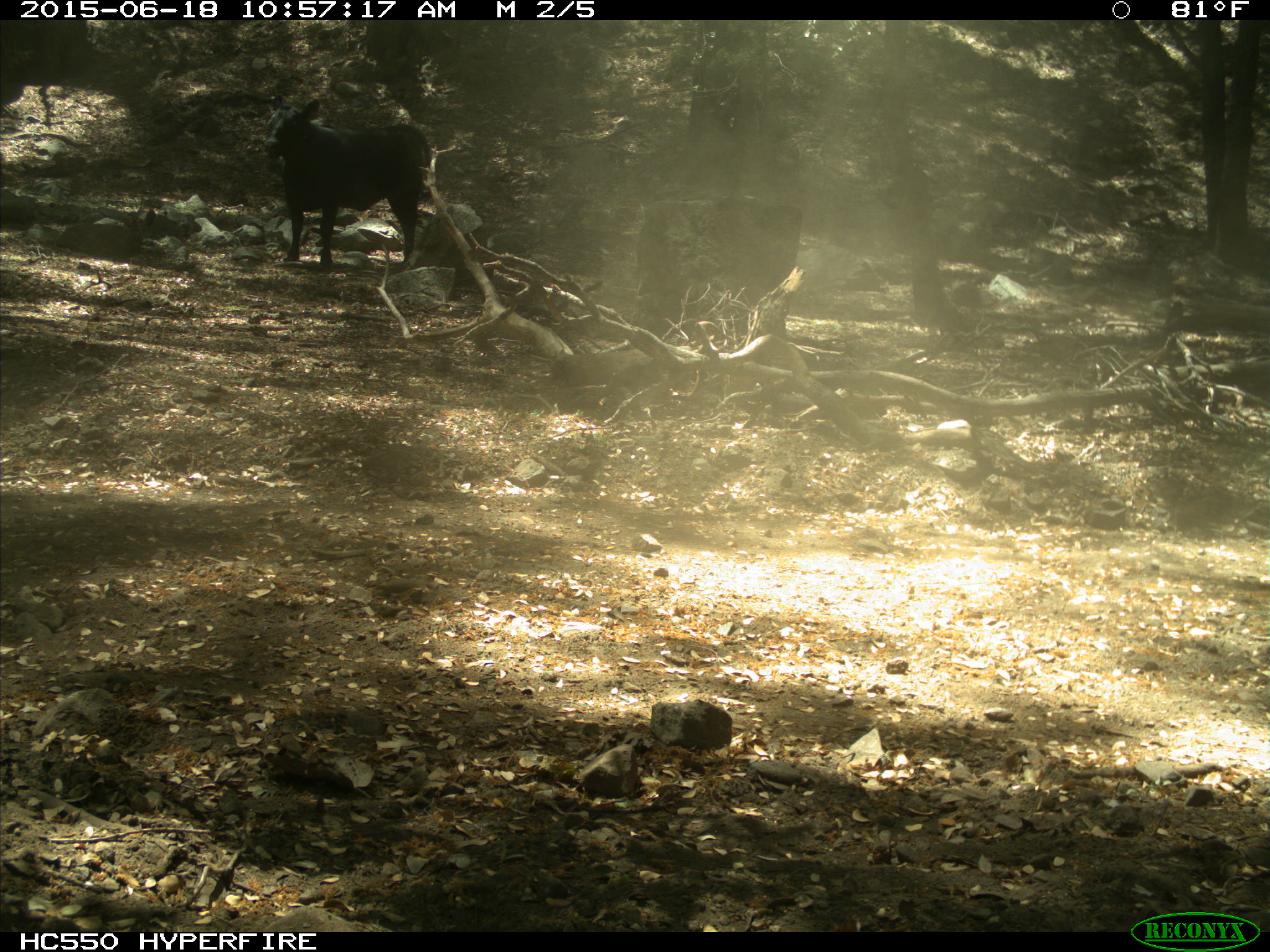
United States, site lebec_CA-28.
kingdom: Animalia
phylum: Chordata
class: Mammalia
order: Artiodactyla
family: Bovidae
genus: Bos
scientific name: Bos taurus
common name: domestic cow